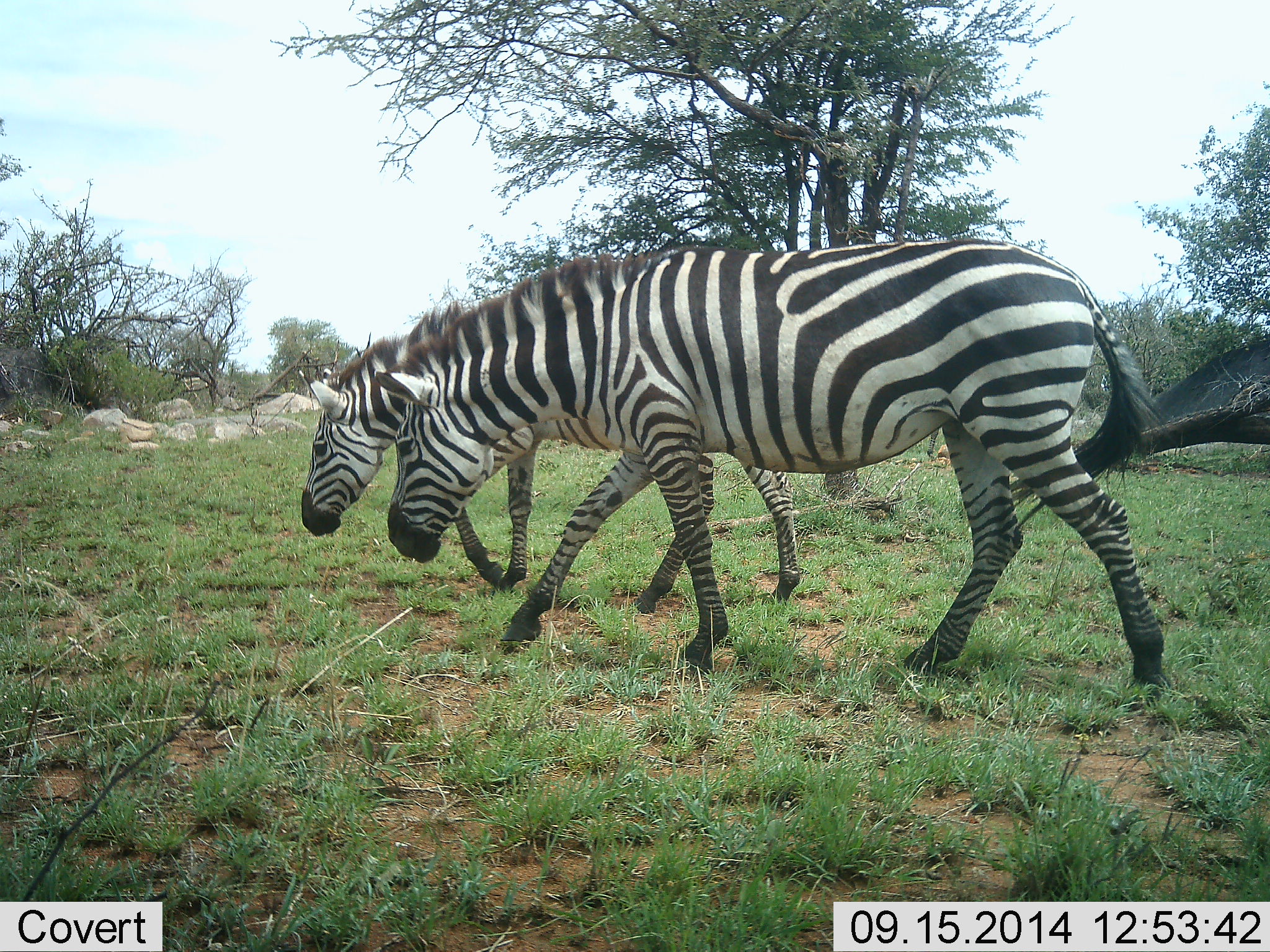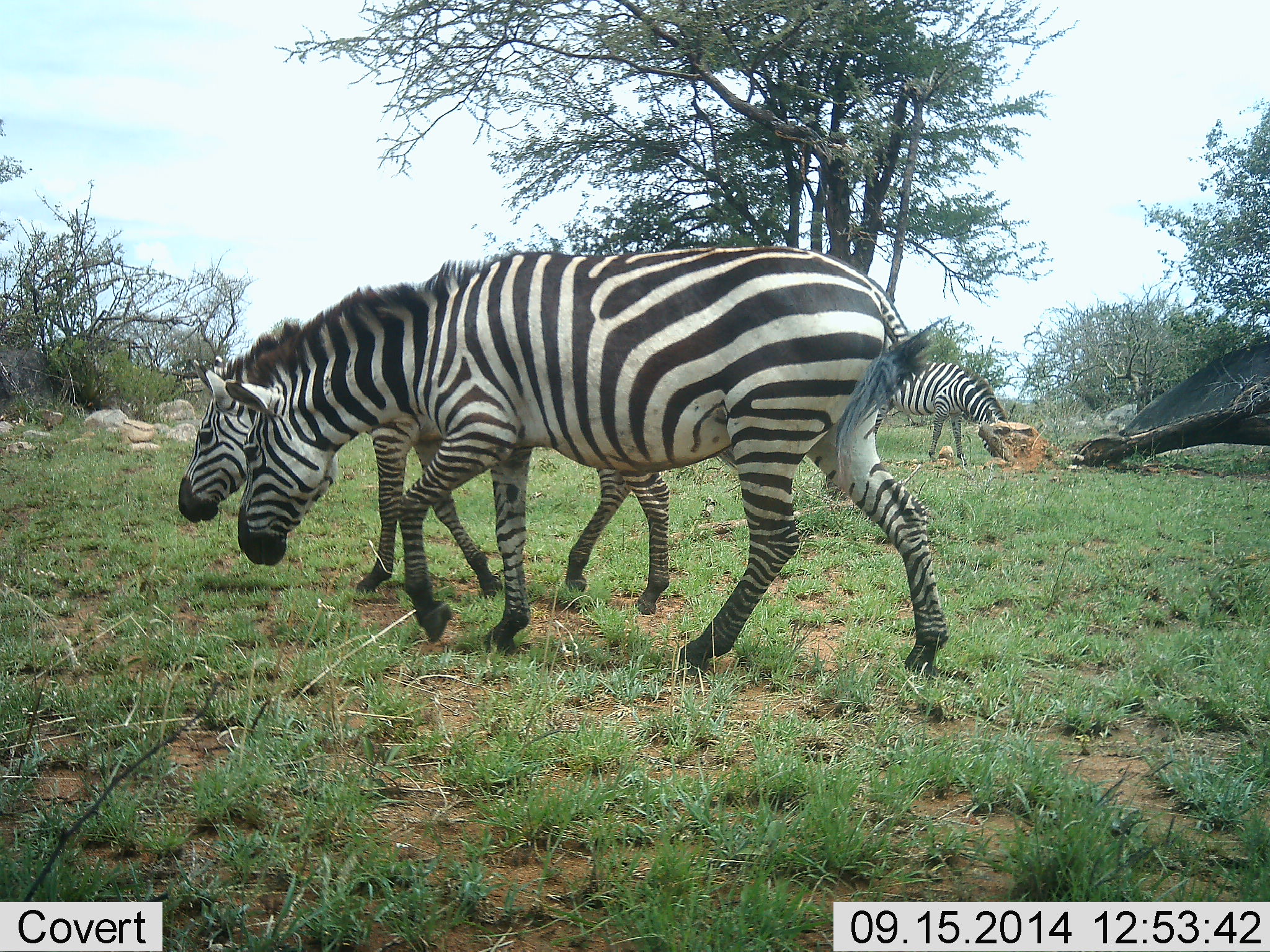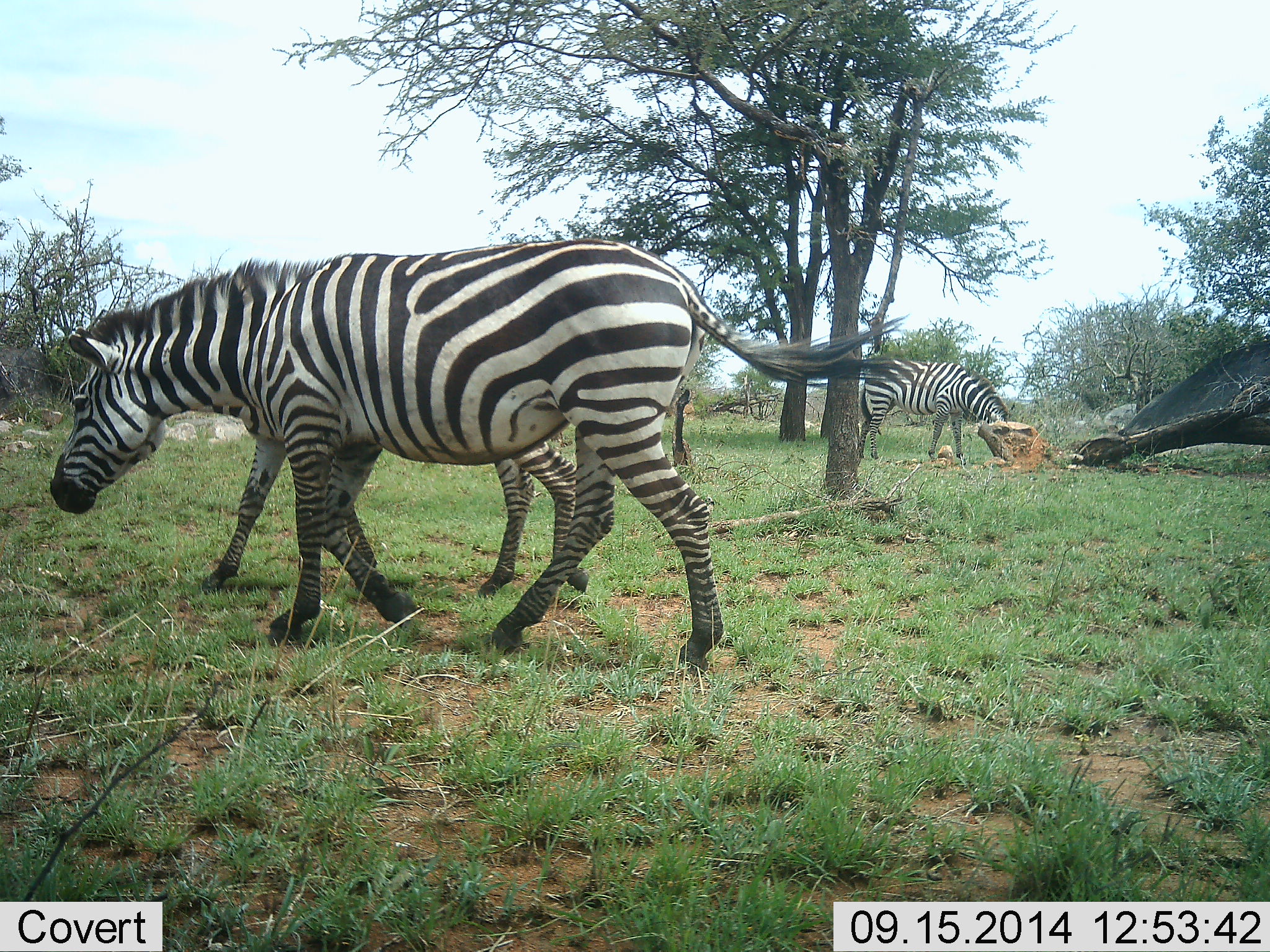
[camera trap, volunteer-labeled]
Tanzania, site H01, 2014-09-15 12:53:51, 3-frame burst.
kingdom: Animalia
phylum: Chordata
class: Mammalia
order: Perissodactyla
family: Equidae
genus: Equus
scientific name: Equus quagga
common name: plains zebra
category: zebra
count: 3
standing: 10%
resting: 0%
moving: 100%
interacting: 0%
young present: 0%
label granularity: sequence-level